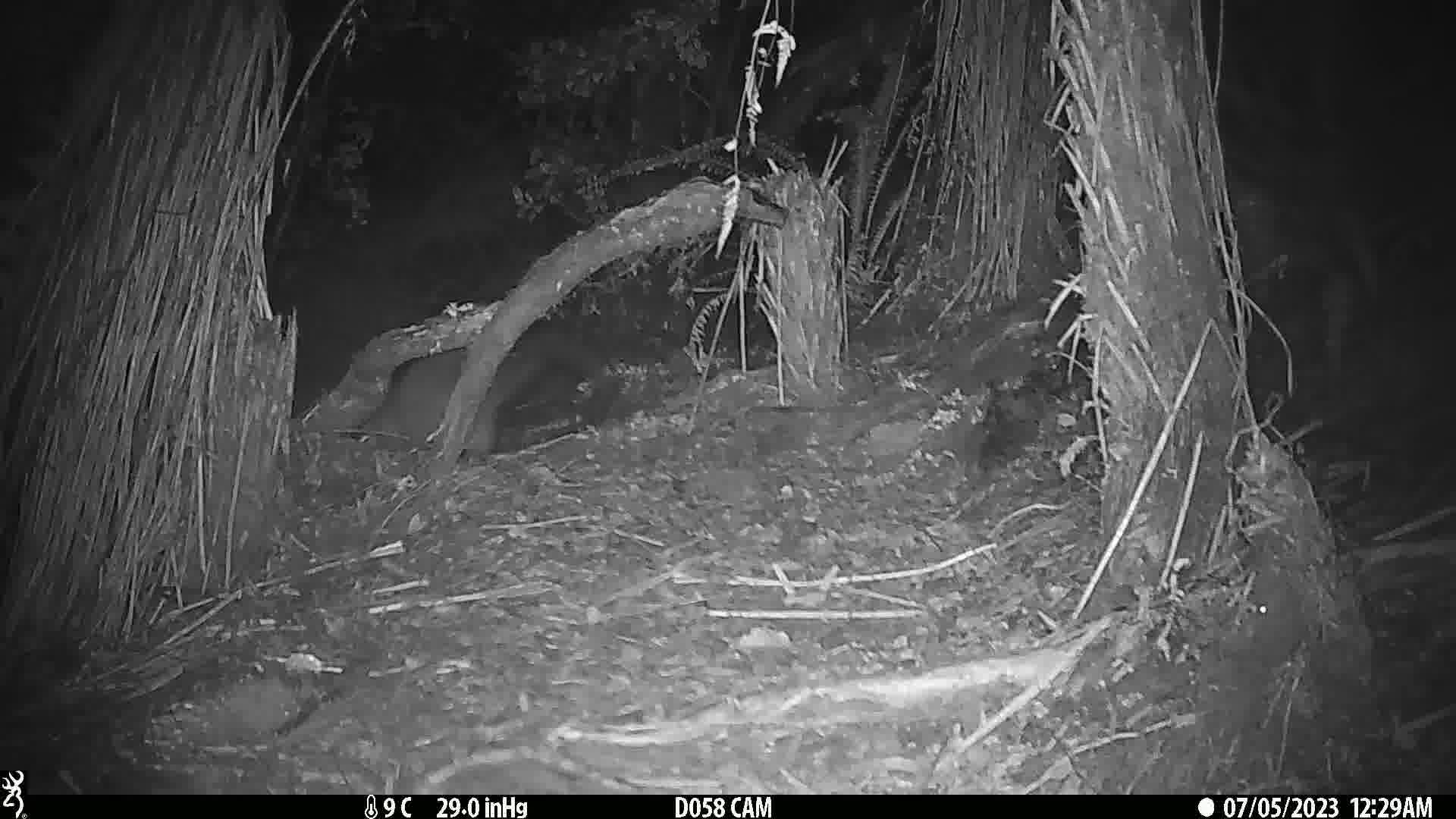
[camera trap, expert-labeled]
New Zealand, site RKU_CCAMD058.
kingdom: Animalia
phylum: Chordata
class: Mammalia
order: Diprotodontia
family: Phalangeridae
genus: Trichosurus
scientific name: Trichosurus vulpecula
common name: common brushtail possum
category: possum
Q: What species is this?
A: Possum (common brushtail possum) (Trichosurus vulpecula).